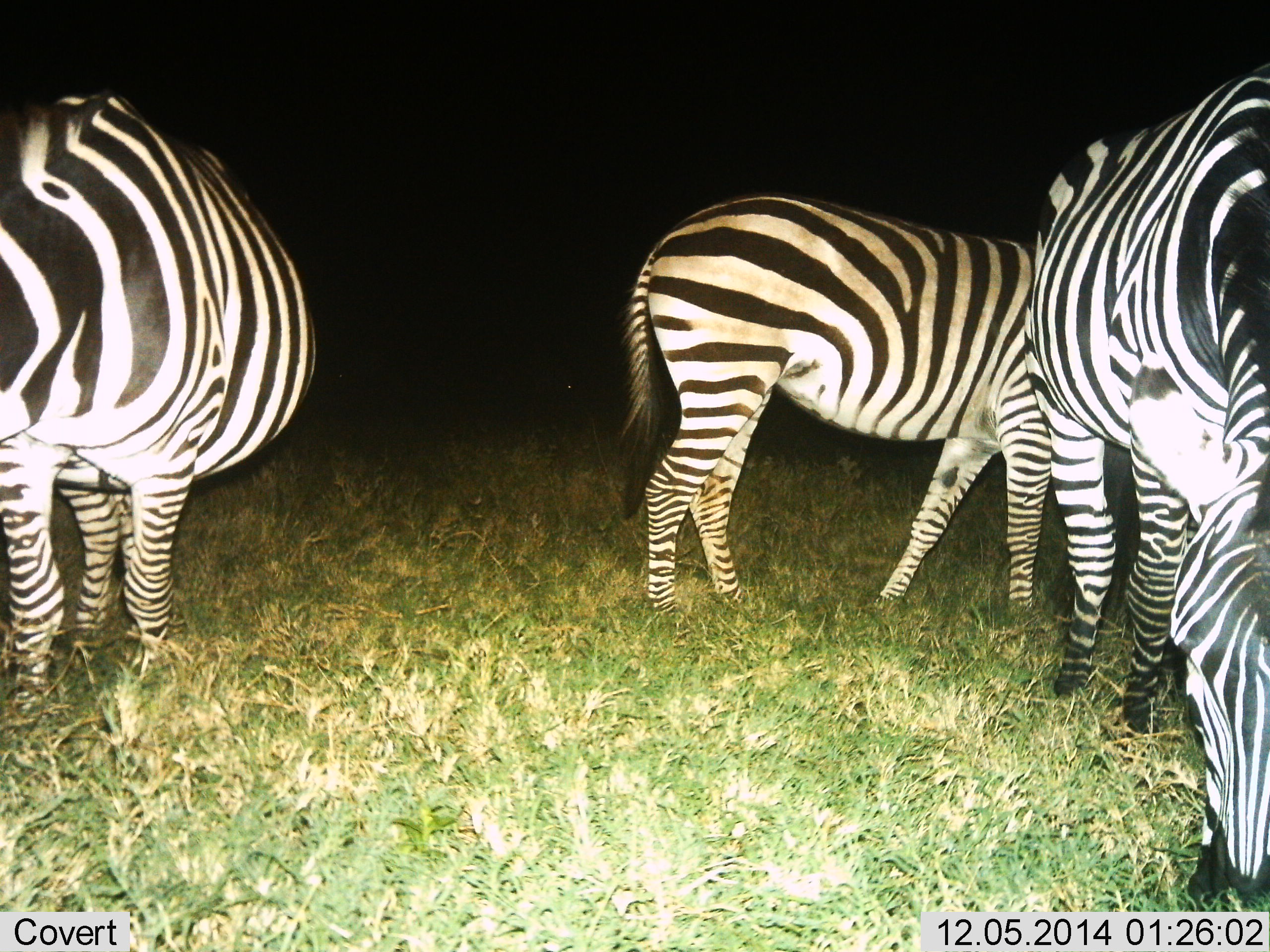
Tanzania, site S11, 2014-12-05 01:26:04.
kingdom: Animalia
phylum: Chordata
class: Mammalia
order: Perissodactyla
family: Equidae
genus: Equus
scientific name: Equus quagga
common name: plains zebra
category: zebra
Zebra (plains zebra) (Equus quagga), count 3. Behavior (volunteer vote fractions): standing 50%, resting 0%, moving 0%, interacting 0%. Young present (vote fraction): 0%. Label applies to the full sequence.